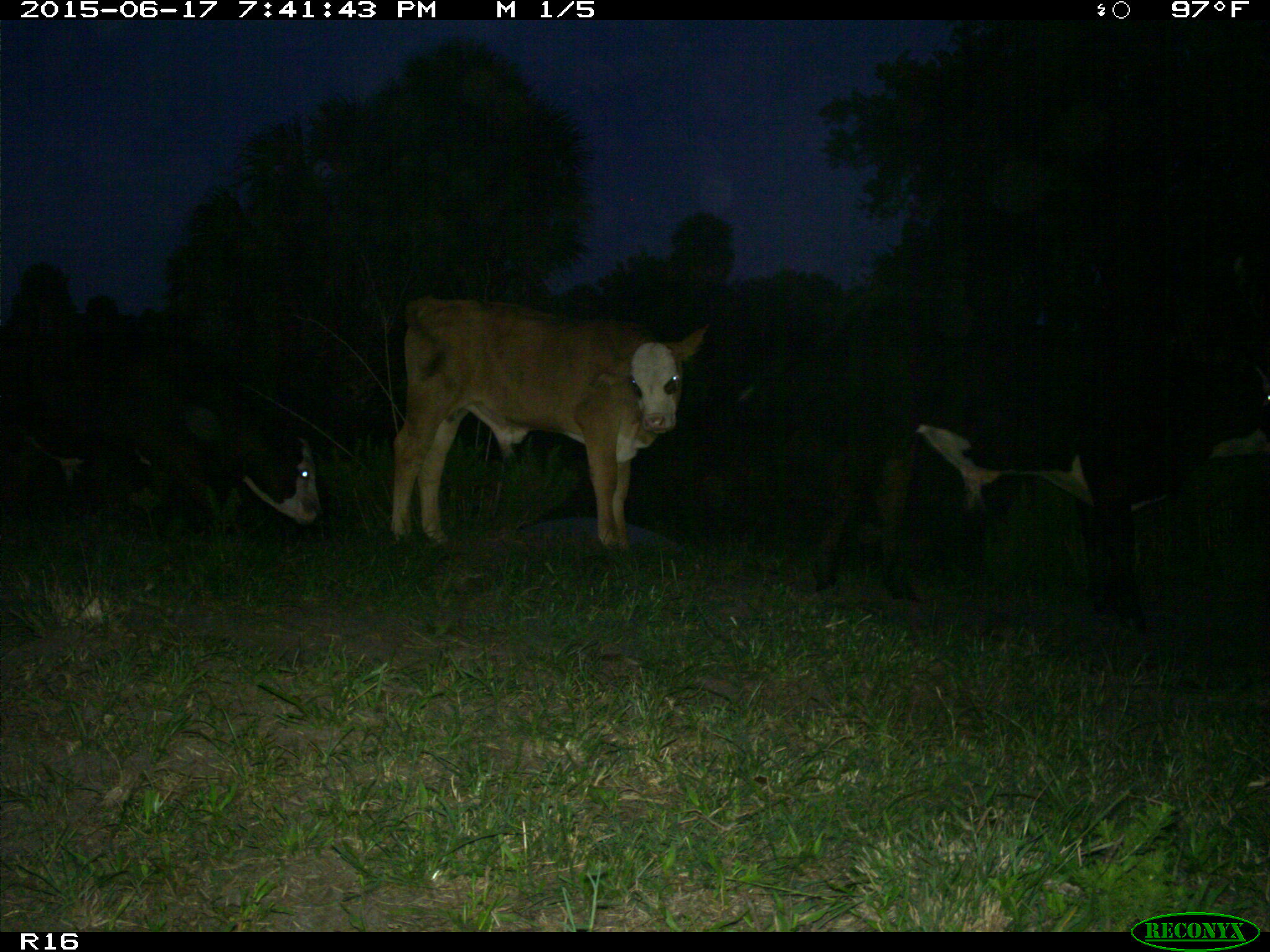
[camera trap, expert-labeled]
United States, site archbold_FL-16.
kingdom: Animalia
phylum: Chordata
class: Mammalia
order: Artiodactyla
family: Bovidae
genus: Bos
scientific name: Bos taurus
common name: domestic cow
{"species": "Bos taurus (domestic cow)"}